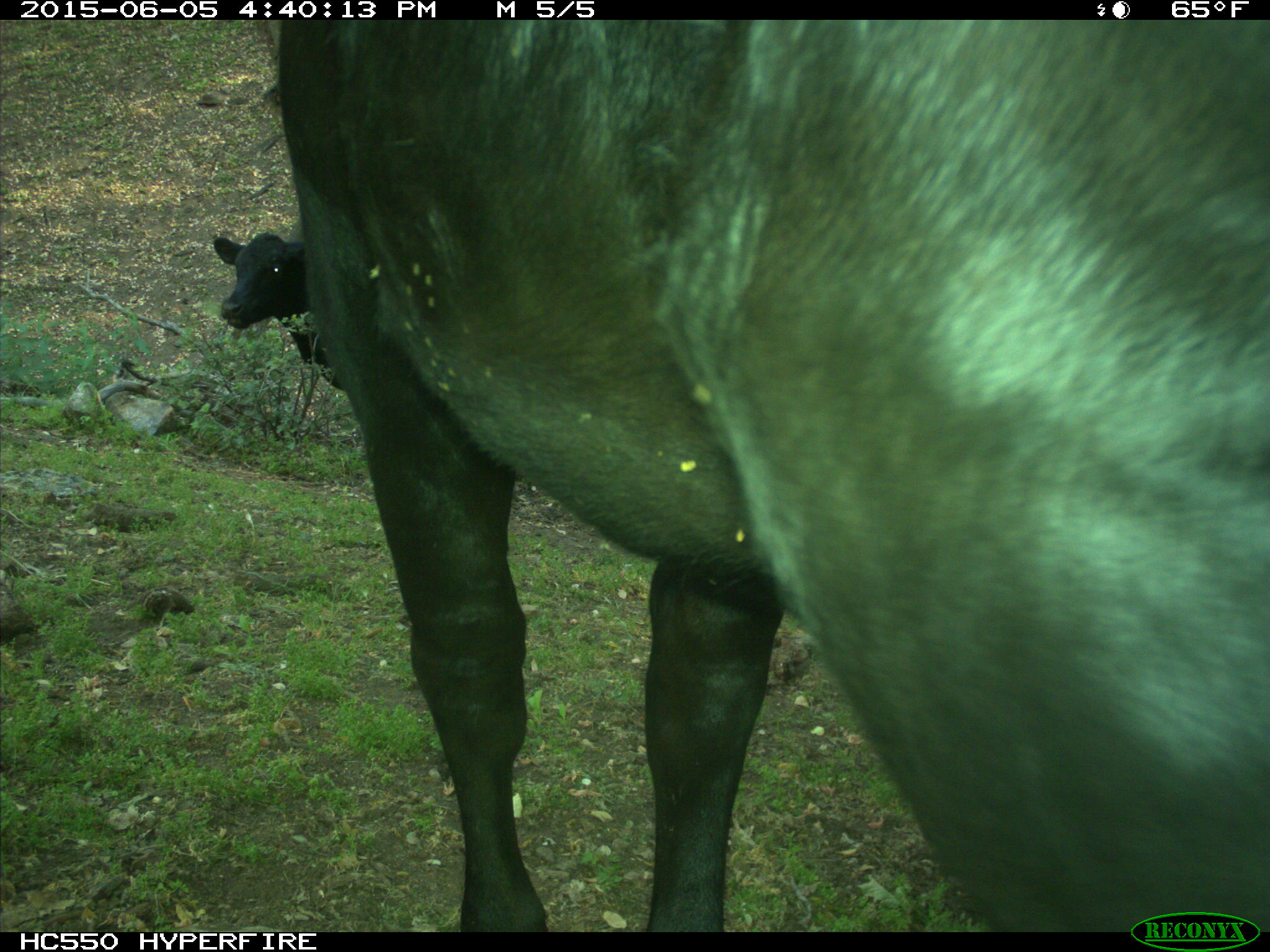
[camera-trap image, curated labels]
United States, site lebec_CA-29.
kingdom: Animalia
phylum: Chordata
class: Mammalia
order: Artiodactyla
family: Bovidae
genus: Bos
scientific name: Bos taurus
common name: domestic cow